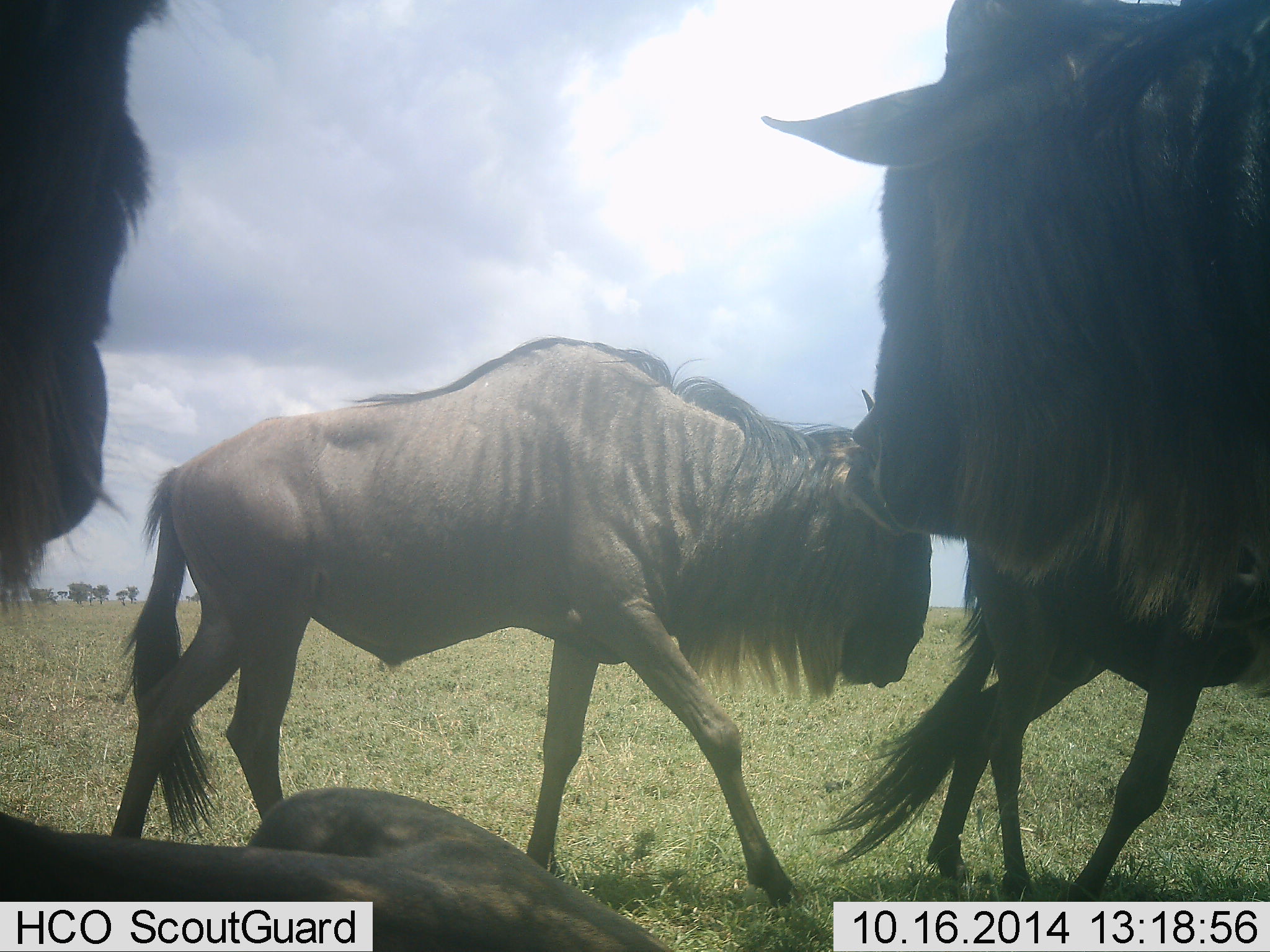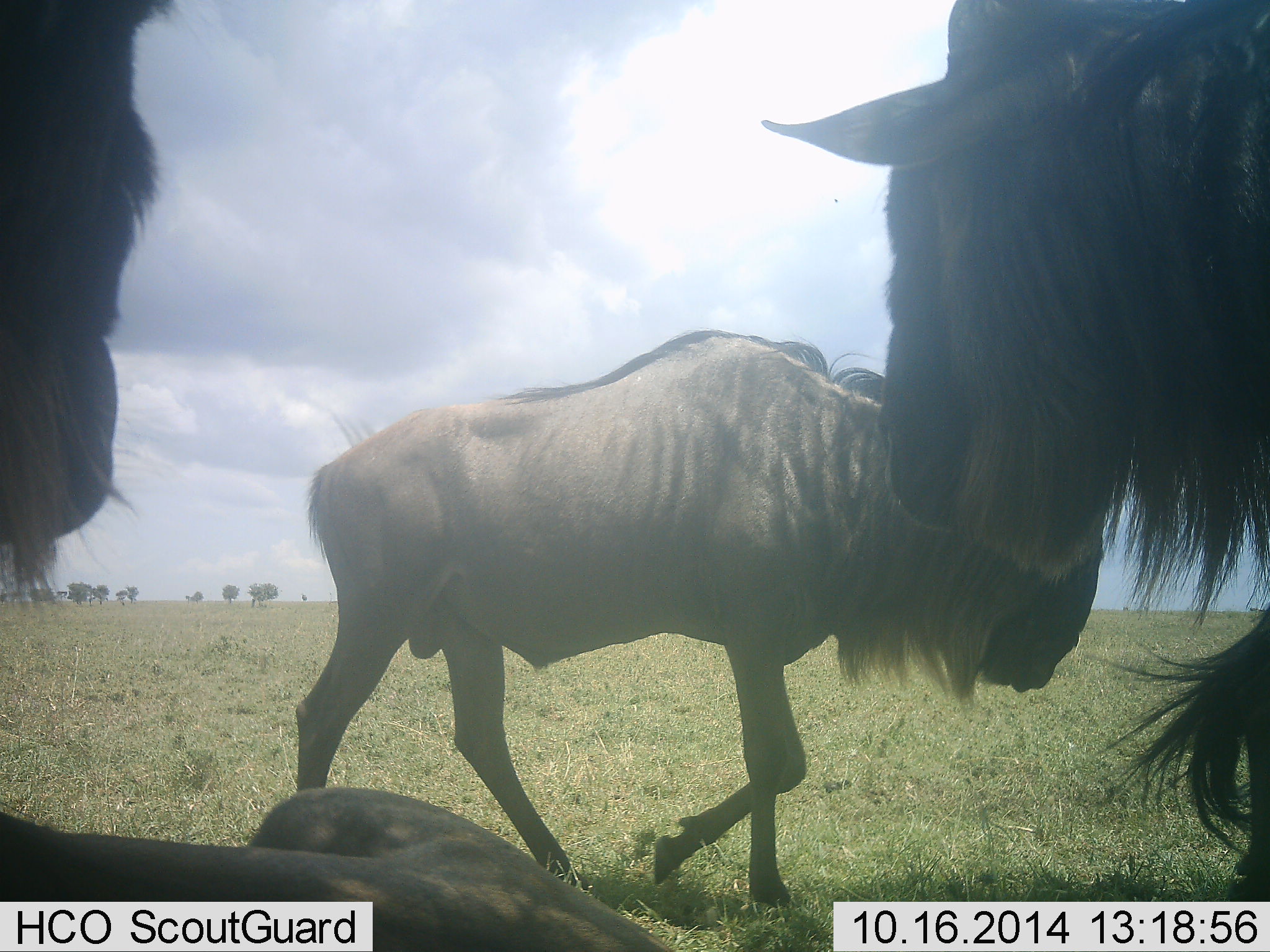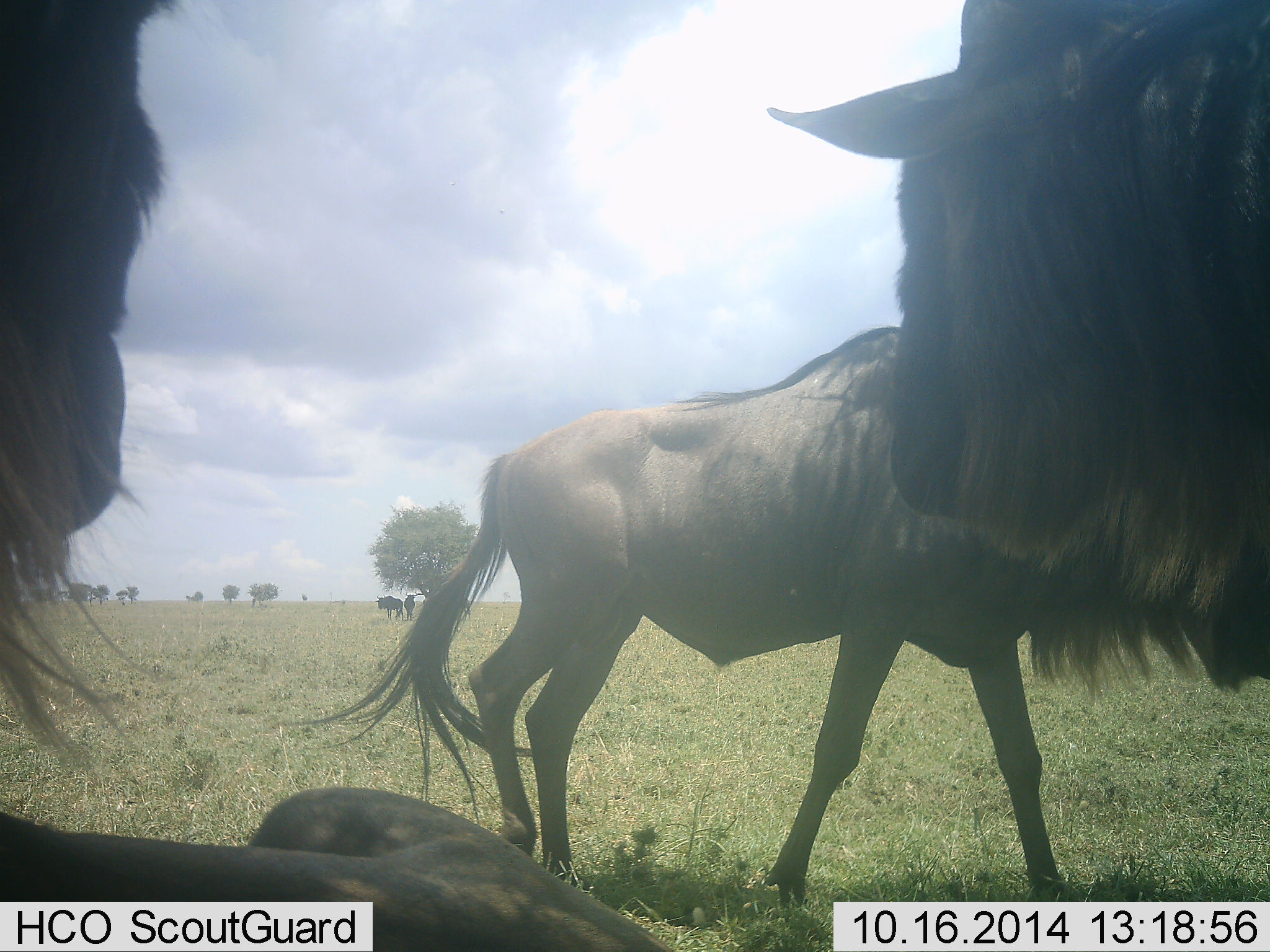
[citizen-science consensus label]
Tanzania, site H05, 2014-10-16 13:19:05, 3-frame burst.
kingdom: Animalia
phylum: Chordata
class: Mammalia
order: Artiodactyla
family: Bovidae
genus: Connochaetes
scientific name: Connochaetes taurinus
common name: blue wildebeest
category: wildebeest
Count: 4.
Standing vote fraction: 60%.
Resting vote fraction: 100%.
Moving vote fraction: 70%.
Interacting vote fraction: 0%.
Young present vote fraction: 0%.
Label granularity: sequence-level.